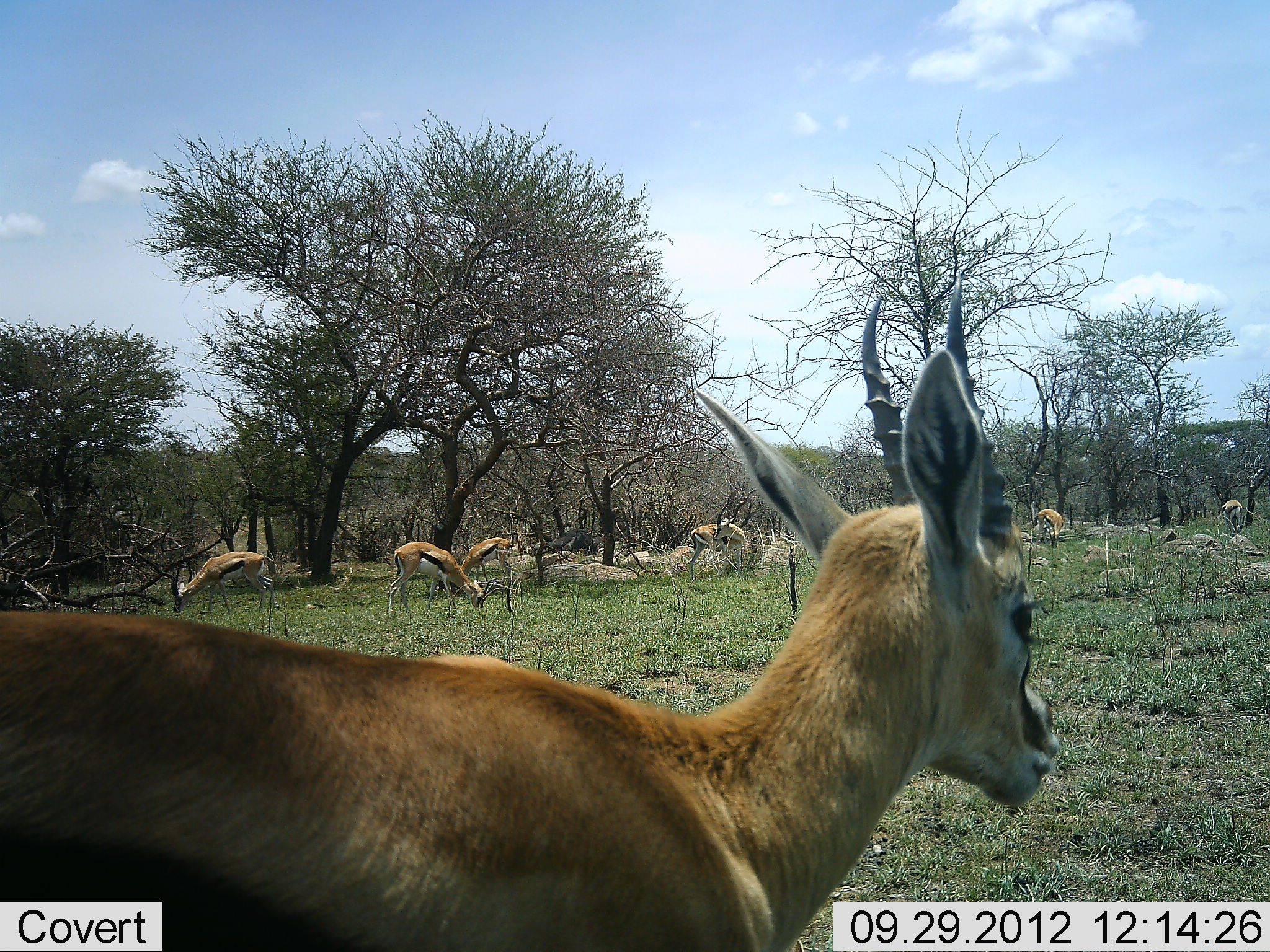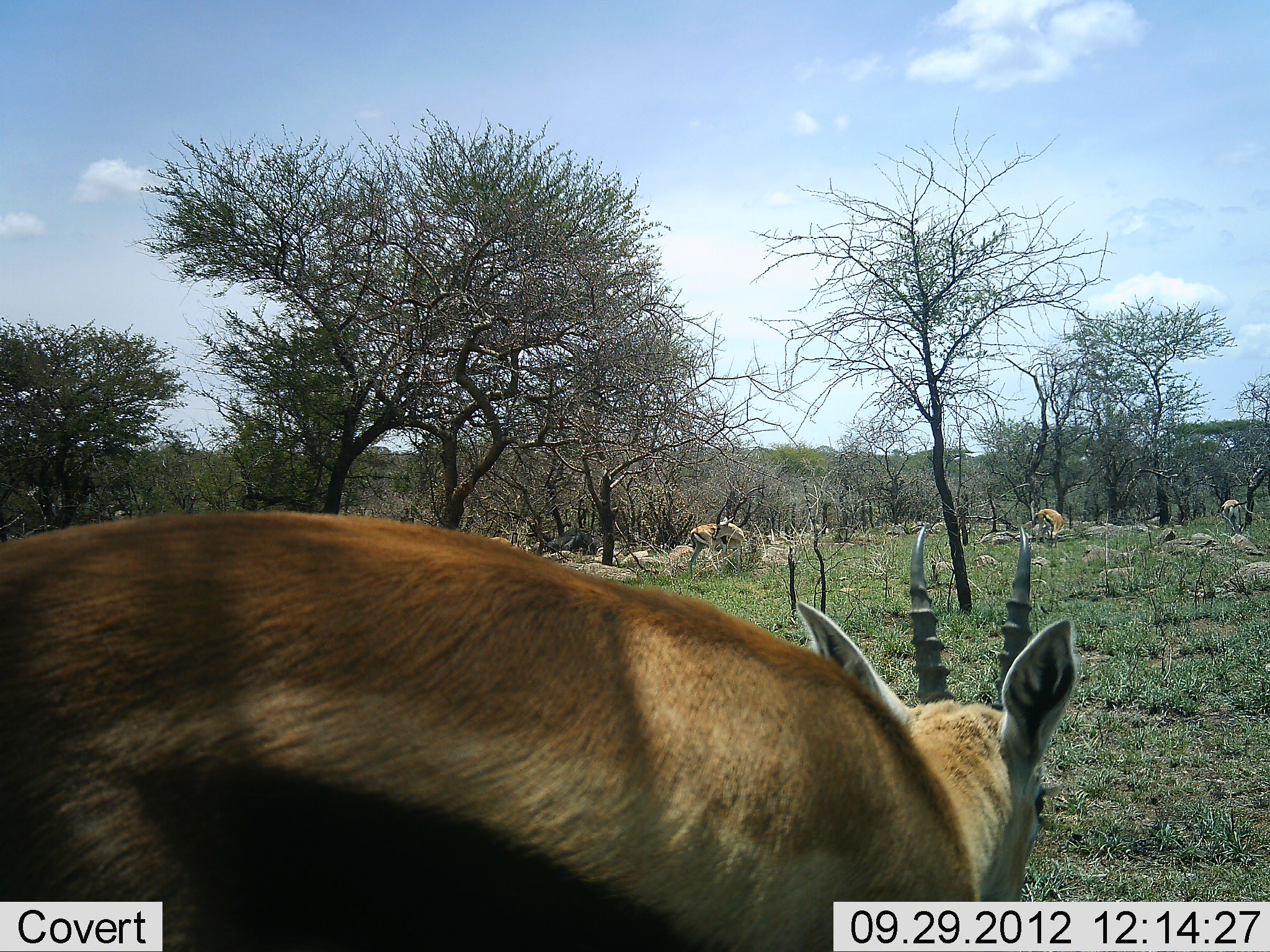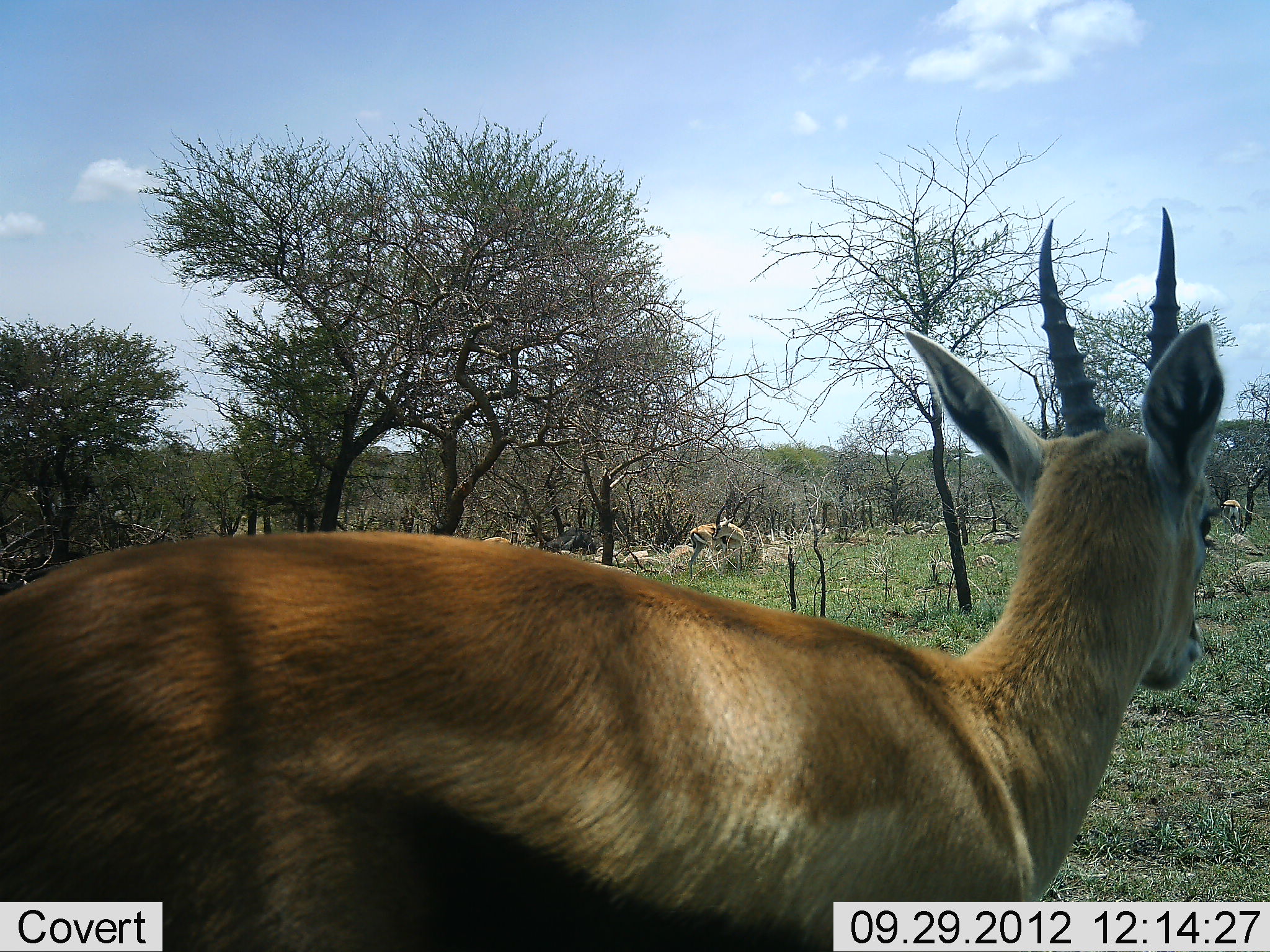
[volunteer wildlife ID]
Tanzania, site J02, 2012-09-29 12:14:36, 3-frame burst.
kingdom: Animalia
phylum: Chordata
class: Mammalia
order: Artiodactyla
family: Bovidae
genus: Eudorcas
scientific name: Eudorcas thomsonii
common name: thomson's gazelle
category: gazellethomsons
Gazellethomsons (thomson's gazelle) (Eudorcas thomsonii), count 6. Behavior (volunteer vote fractions): standing 70%, resting 0%, moving 30%, interacting 0%. Young present (vote fraction): 0%. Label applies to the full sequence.